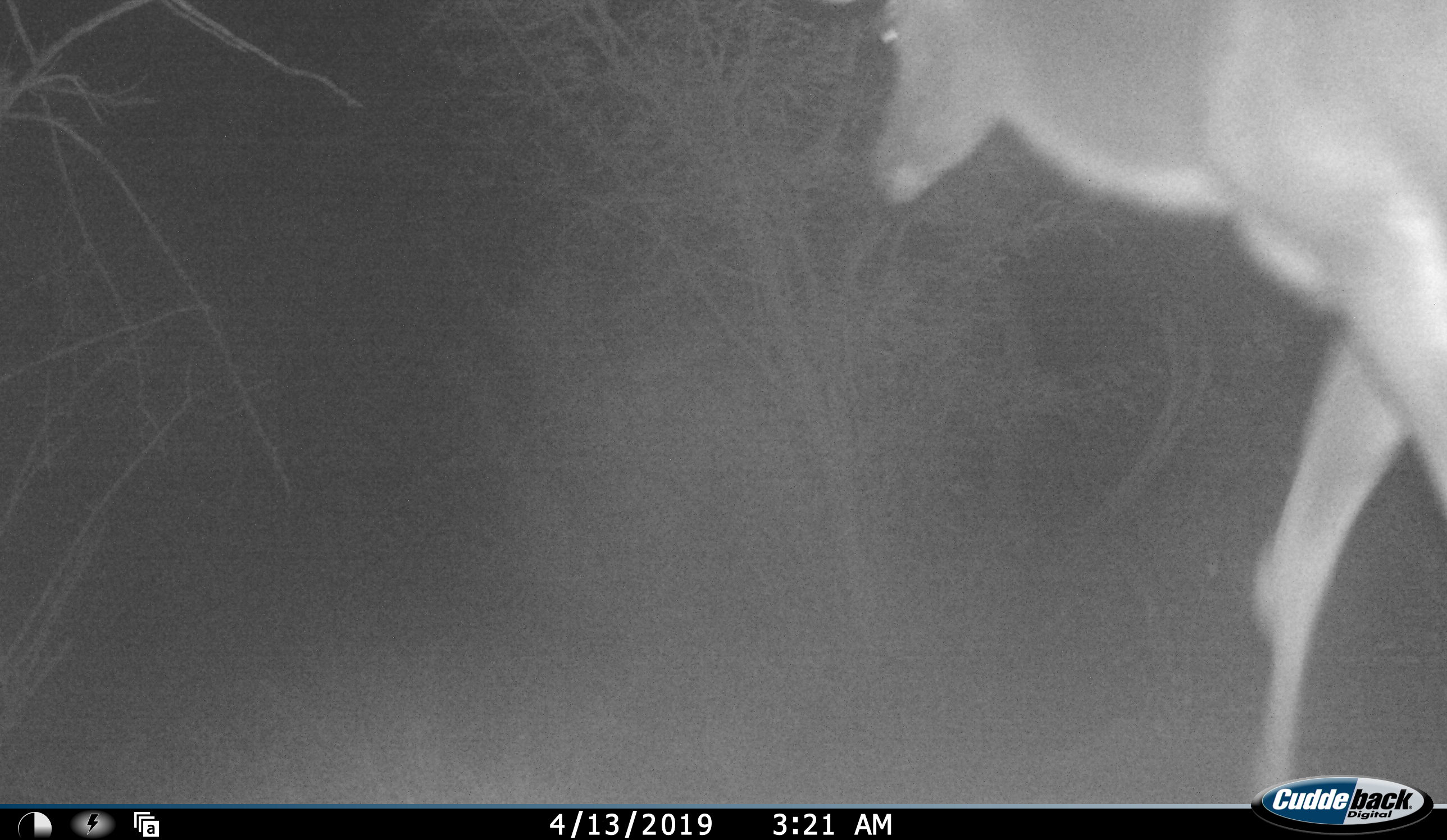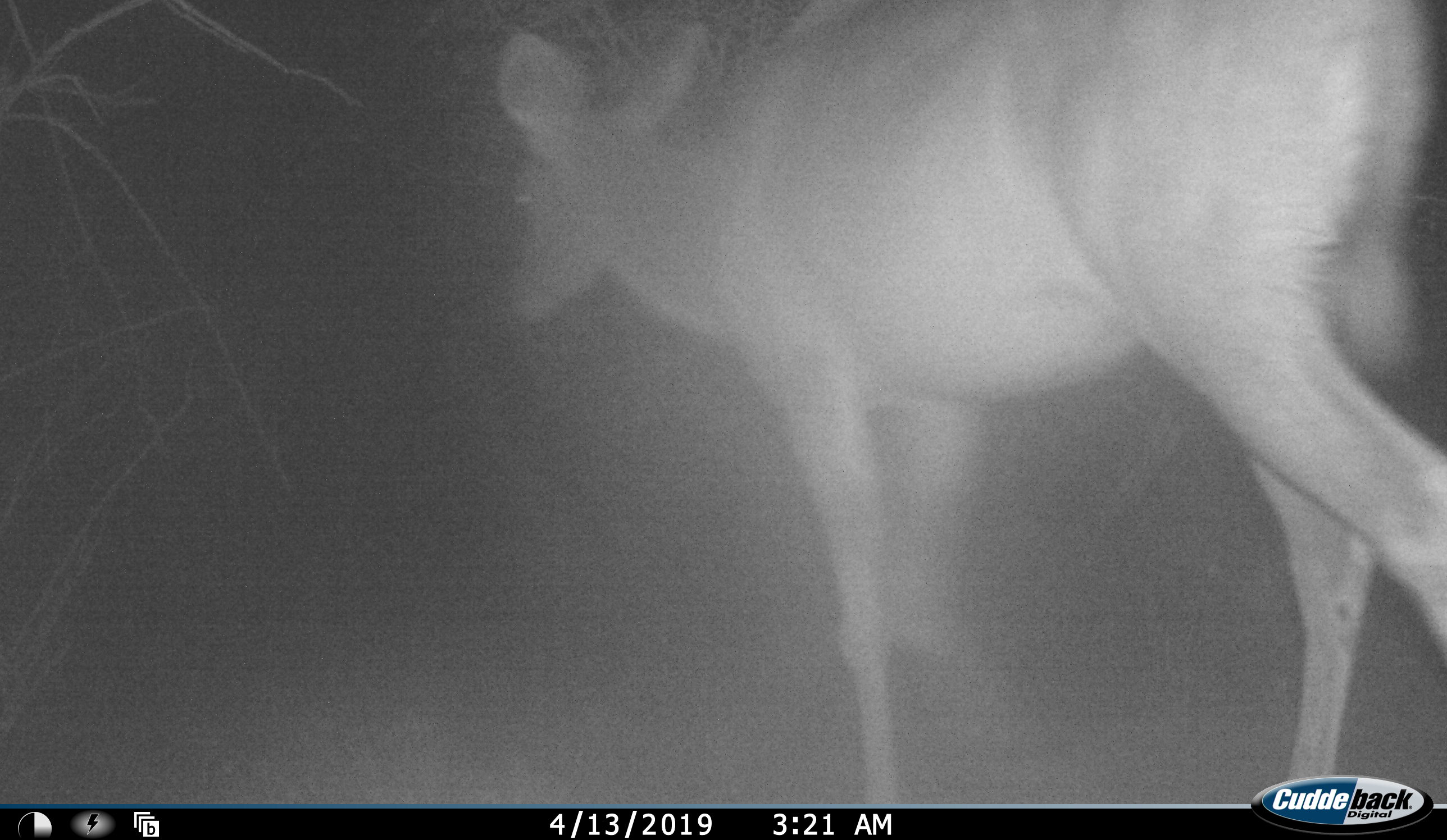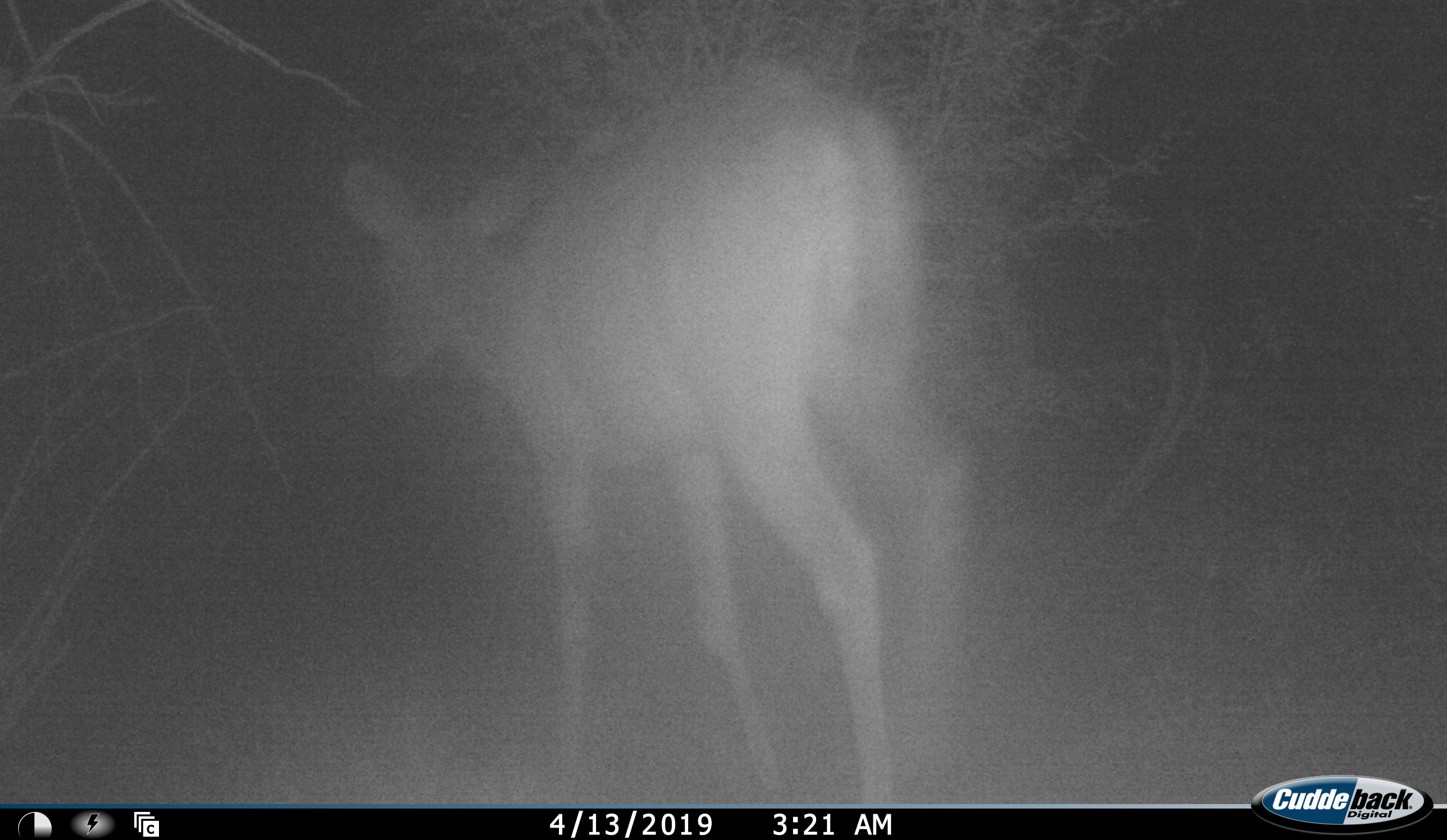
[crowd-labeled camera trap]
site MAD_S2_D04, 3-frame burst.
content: unidentified animal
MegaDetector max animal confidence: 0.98